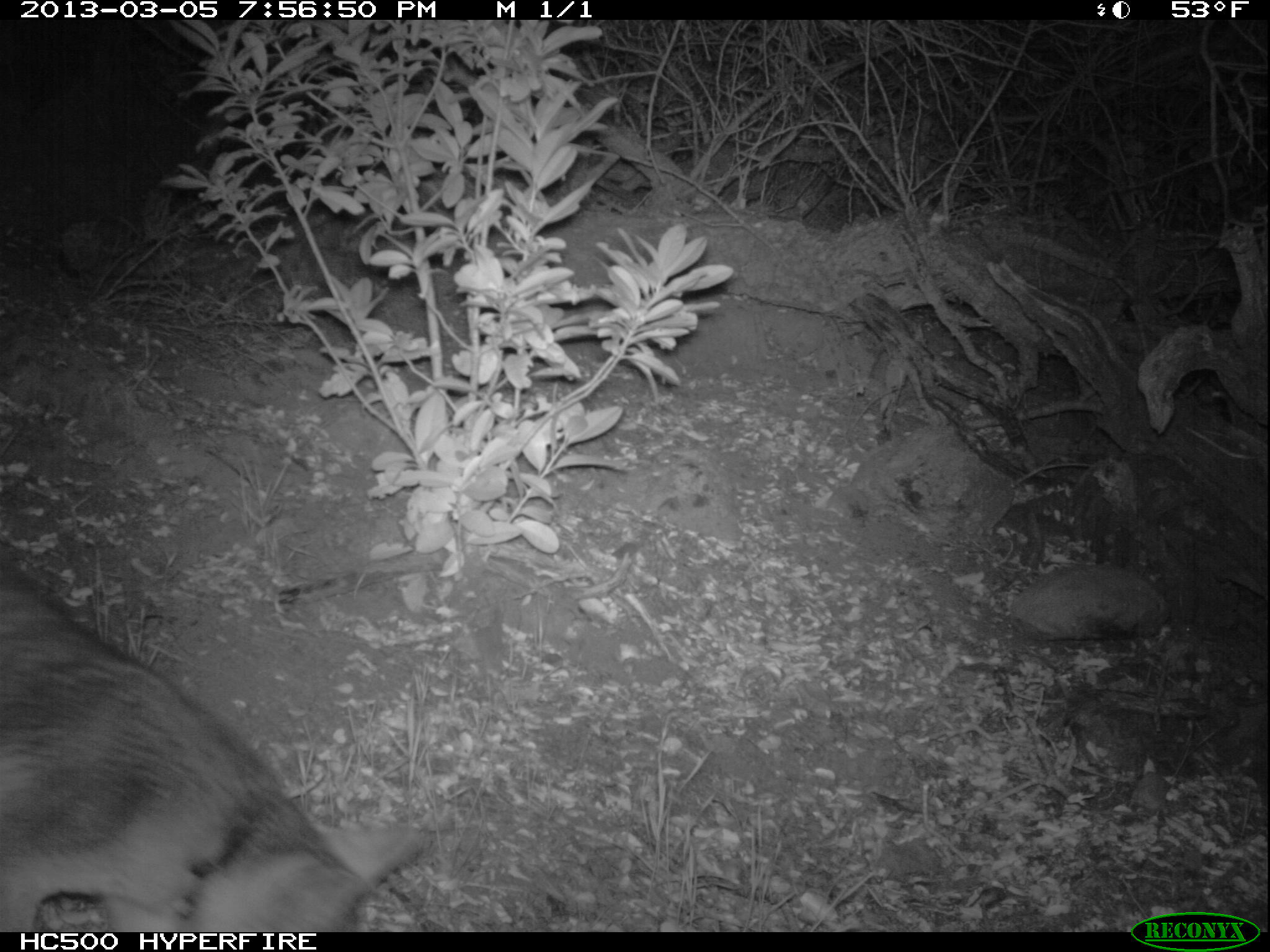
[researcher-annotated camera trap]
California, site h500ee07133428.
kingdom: Animalia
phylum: Chordata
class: Mammalia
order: Carnivora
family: Canidae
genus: Urocyon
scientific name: Urocyon littoralis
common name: island fox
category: fox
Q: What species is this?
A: Fox (island fox) (Urocyon littoralis).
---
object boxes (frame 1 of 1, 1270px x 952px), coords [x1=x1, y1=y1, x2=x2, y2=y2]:
fox: [x1=0, y1=542, x2=436, y2=930]